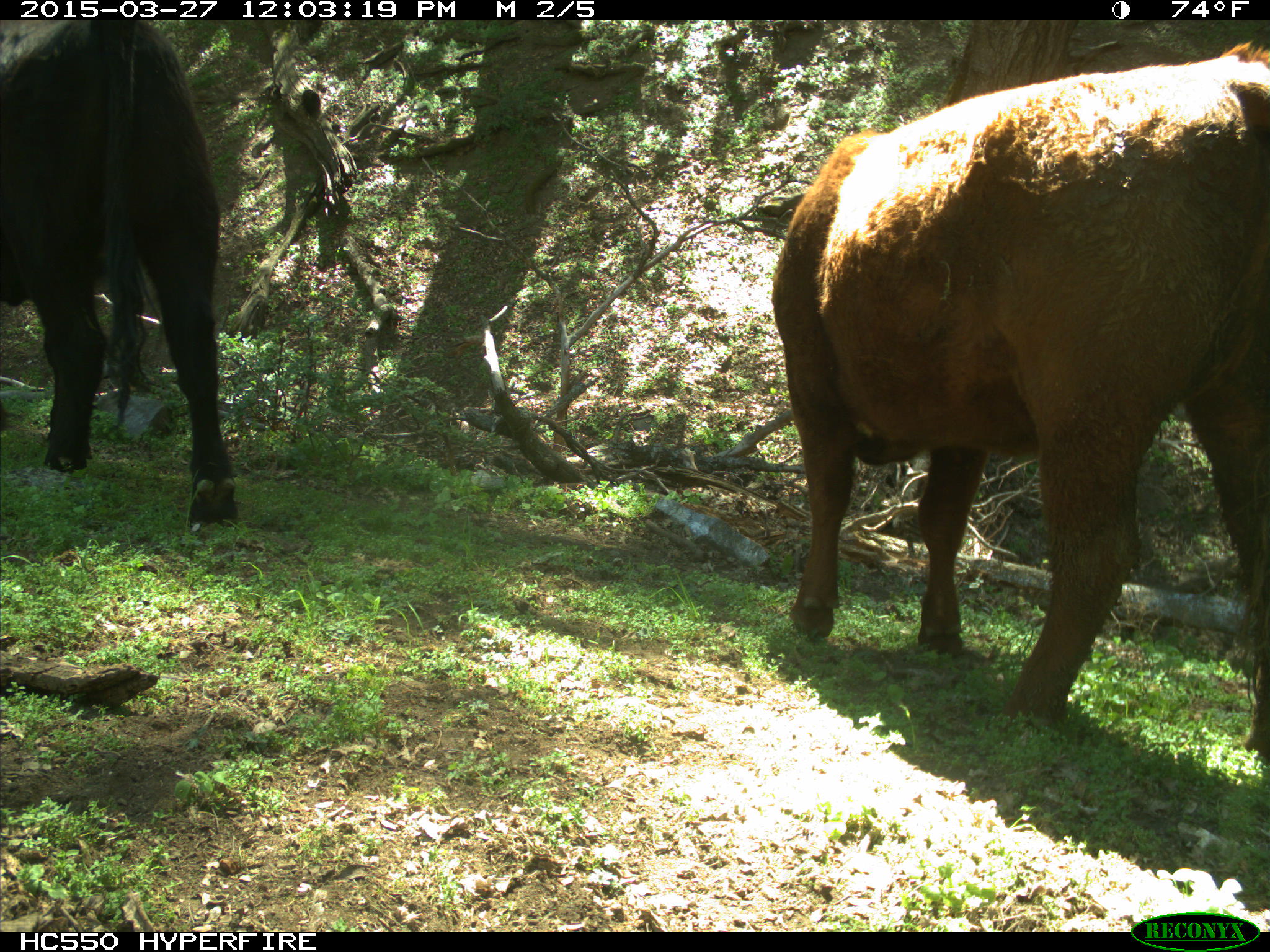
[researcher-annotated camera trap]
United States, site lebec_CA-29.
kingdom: Animalia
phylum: Chordata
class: Mammalia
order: Artiodactyla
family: Bovidae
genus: Bos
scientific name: Bos taurus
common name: domestic cow